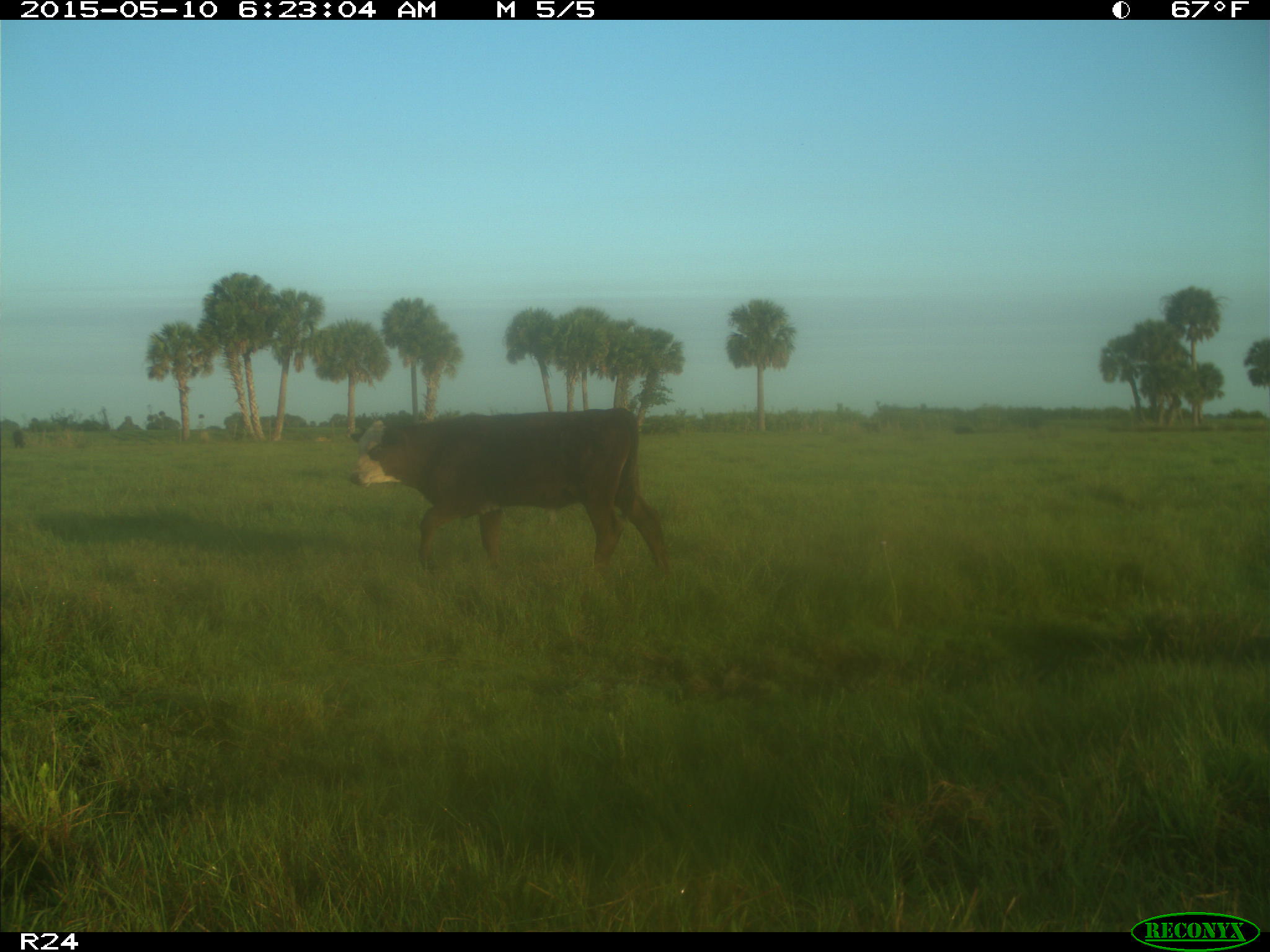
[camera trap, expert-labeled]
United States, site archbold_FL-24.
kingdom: Animalia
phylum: Chordata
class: Mammalia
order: Artiodactyla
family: Bovidae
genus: Bos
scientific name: Bos taurus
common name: domestic cow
Bos taurus (domestic cow).